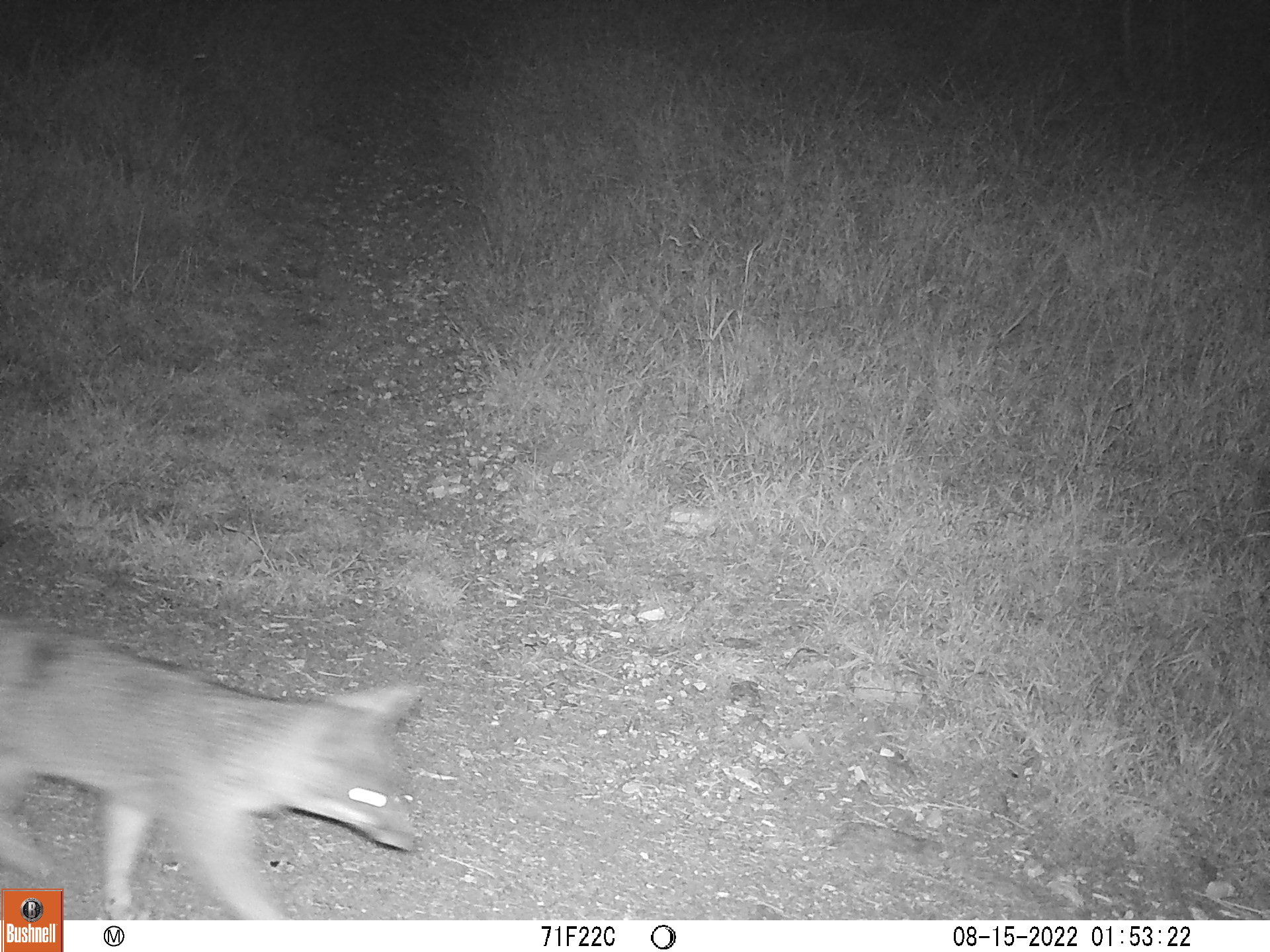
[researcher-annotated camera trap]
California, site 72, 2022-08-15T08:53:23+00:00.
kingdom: Animalia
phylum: Chordata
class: Mammalia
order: Carnivora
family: Canidae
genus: Urocyon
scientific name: Urocyon cinereoargenteus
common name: gray fox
Gray fox (Urocyon cinereoargenteus).